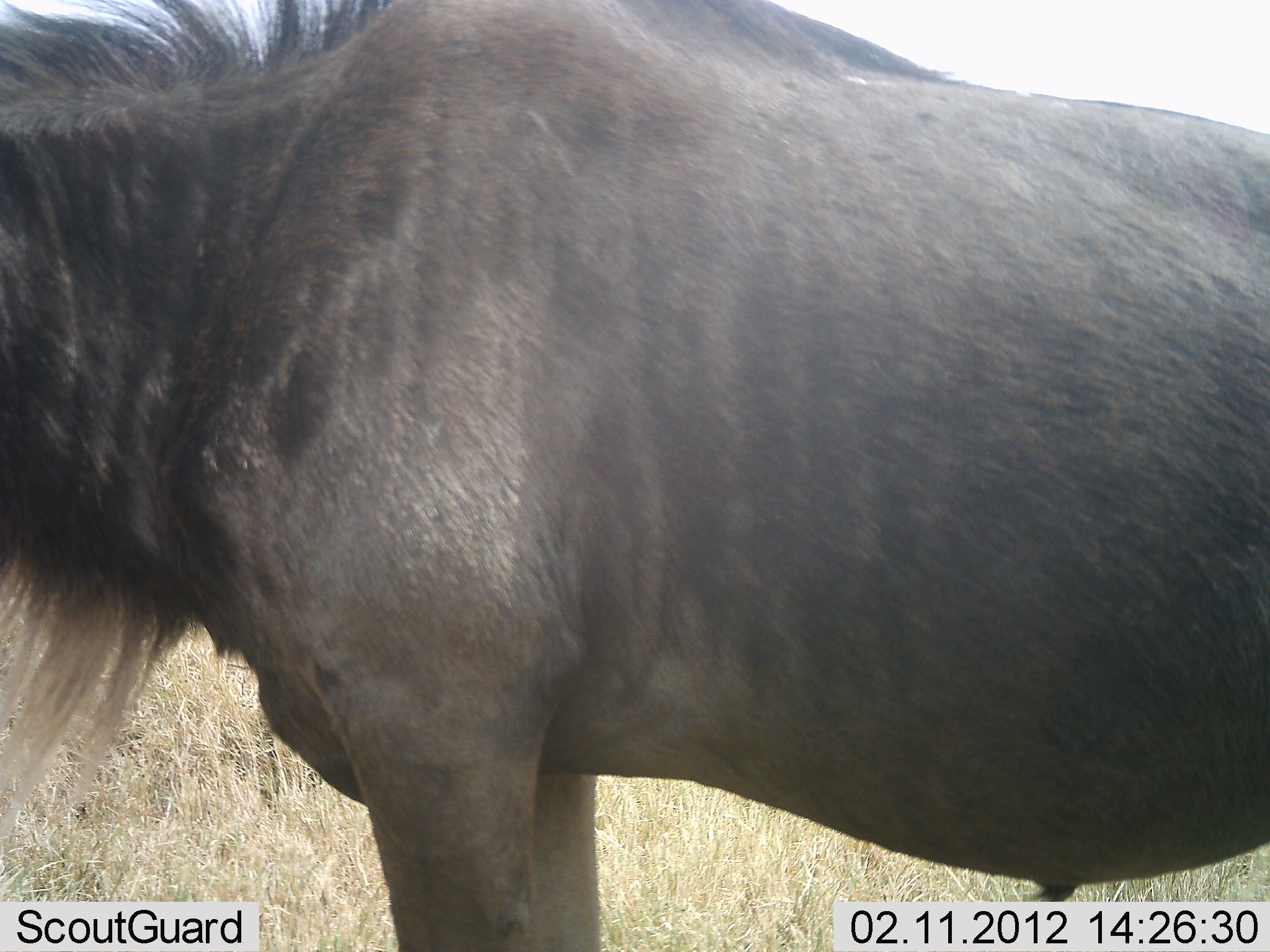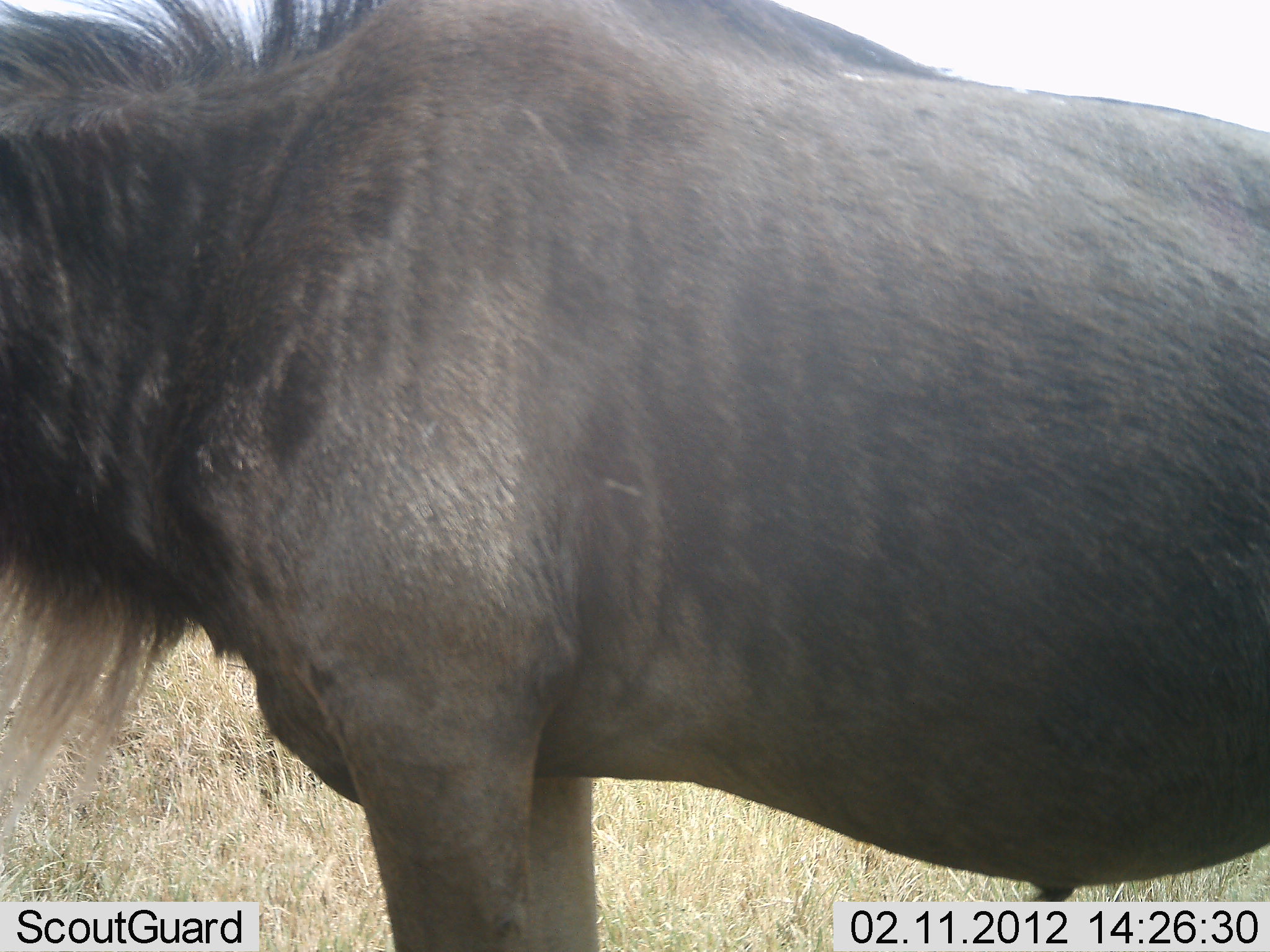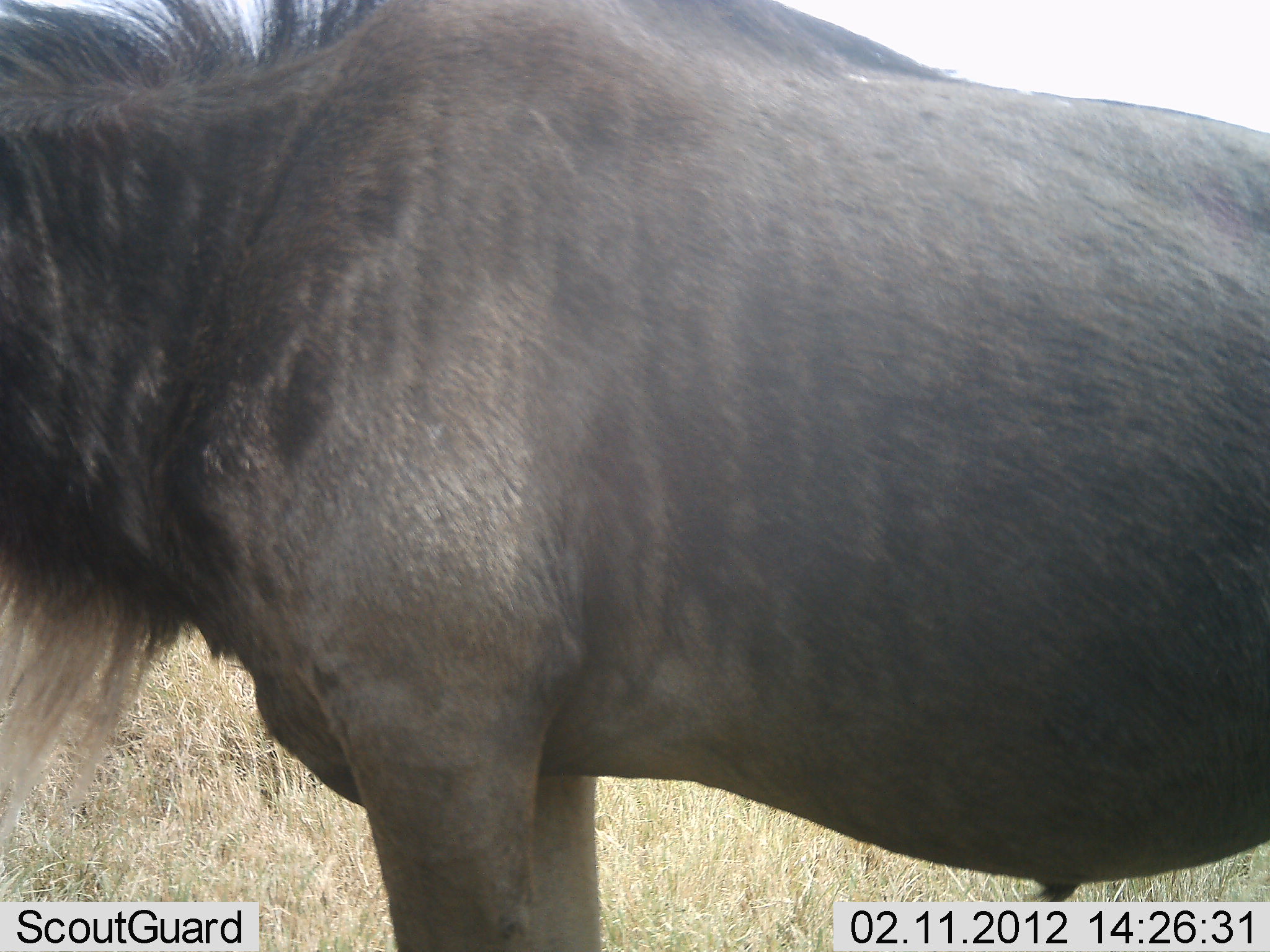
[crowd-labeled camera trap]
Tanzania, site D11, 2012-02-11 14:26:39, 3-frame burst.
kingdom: Animalia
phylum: Chordata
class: Mammalia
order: Artiodactyla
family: Bovidae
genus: Connochaetes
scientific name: Connochaetes taurinus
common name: blue wildebeest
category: wildebeest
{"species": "wildebeest (blue wildebeest) (Connochaetes taurinus)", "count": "1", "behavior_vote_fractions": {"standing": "100%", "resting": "0%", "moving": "0%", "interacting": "0%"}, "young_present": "0%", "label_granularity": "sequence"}